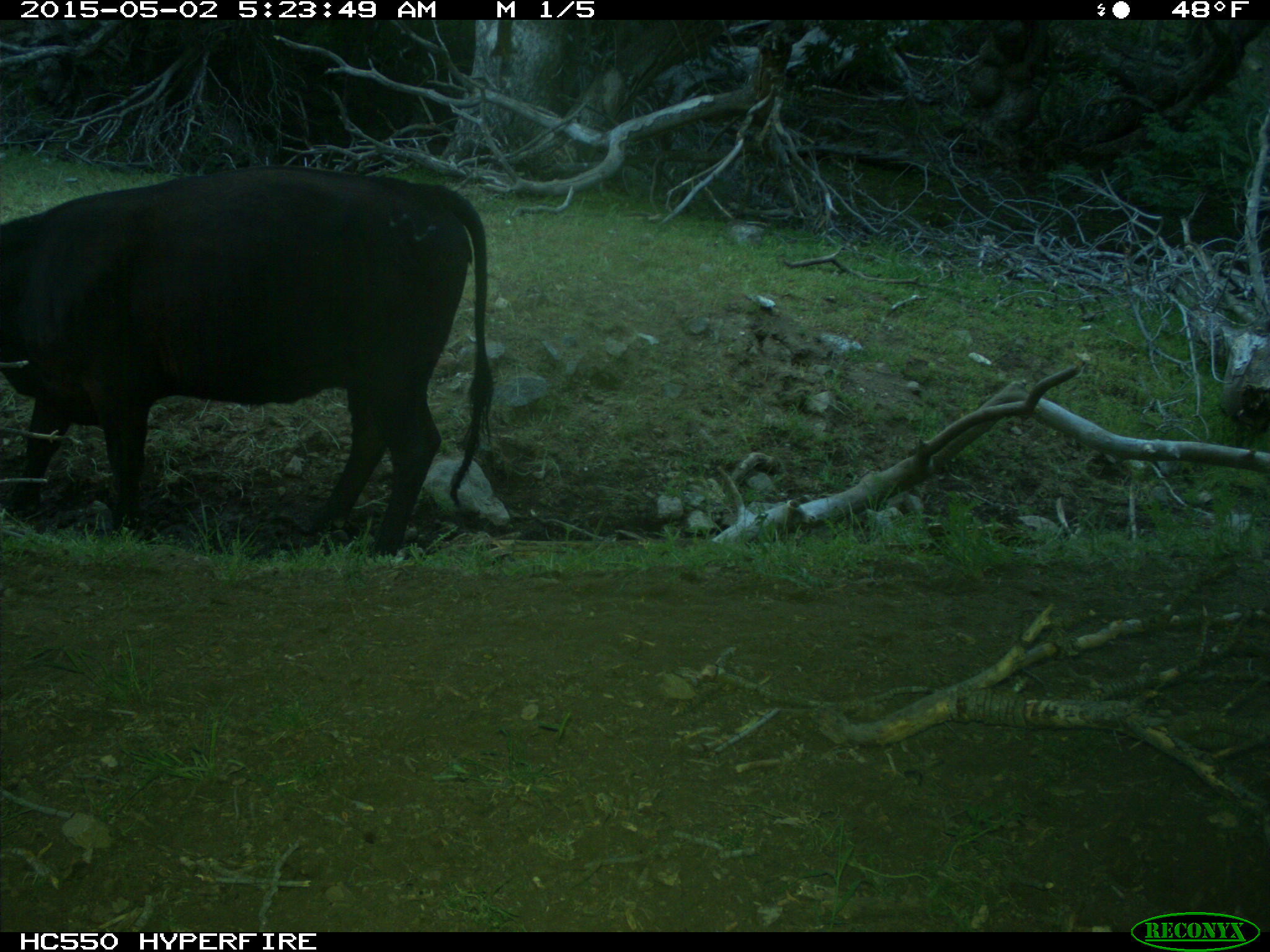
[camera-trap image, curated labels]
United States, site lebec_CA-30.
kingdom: Animalia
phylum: Chordata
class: Mammalia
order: Artiodactyla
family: Bovidae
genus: Bos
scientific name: Bos taurus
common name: domestic cow